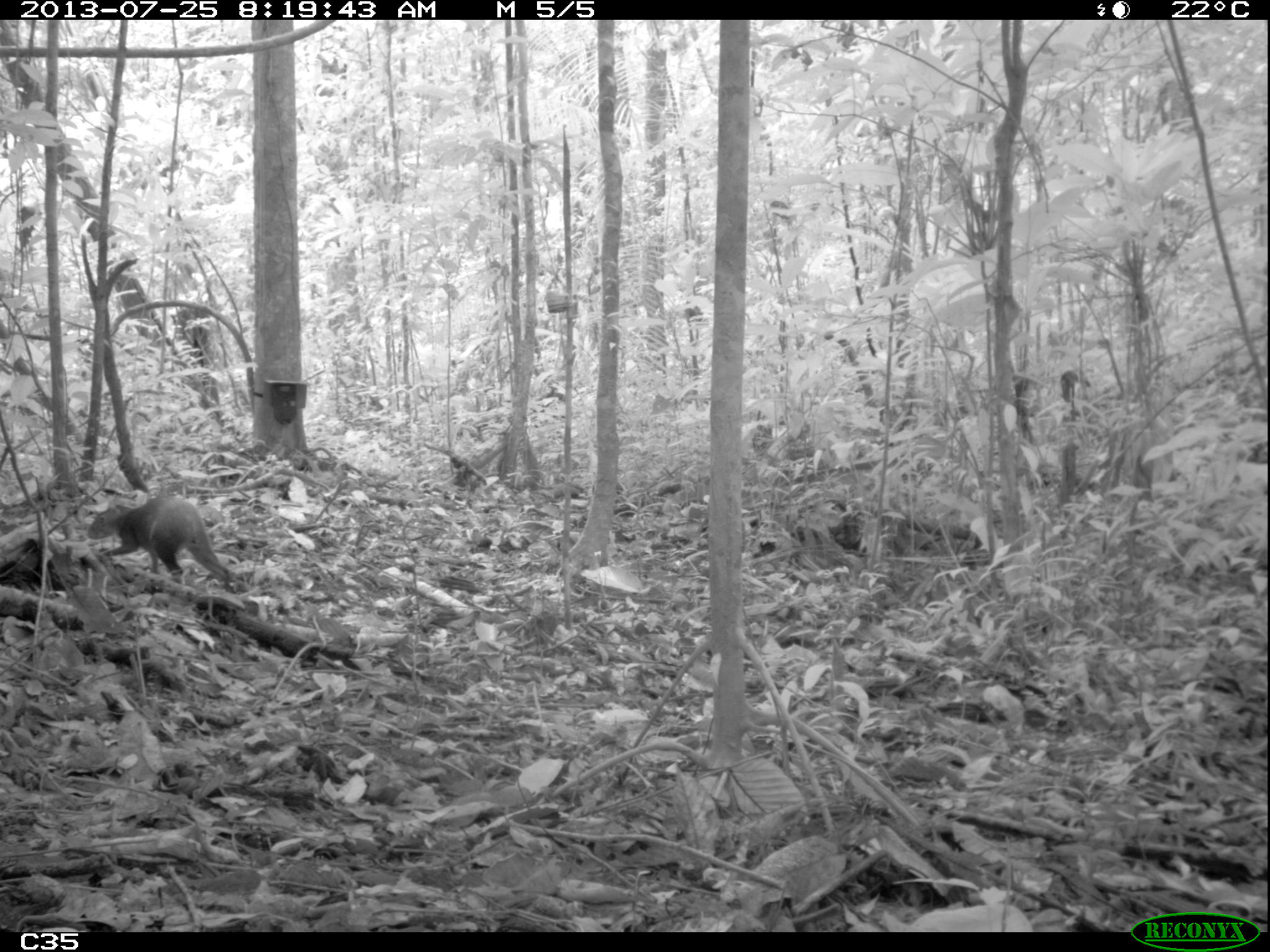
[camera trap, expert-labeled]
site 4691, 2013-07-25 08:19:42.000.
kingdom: Animalia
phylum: Chordata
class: Mammalia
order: Rodentia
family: Dasyproctidae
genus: Dasyprocta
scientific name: Dasyprocta leporina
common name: red-rumped agouti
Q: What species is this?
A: Dasyprocta leporina (red-rumped agouti).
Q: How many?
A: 1.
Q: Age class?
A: Adult.